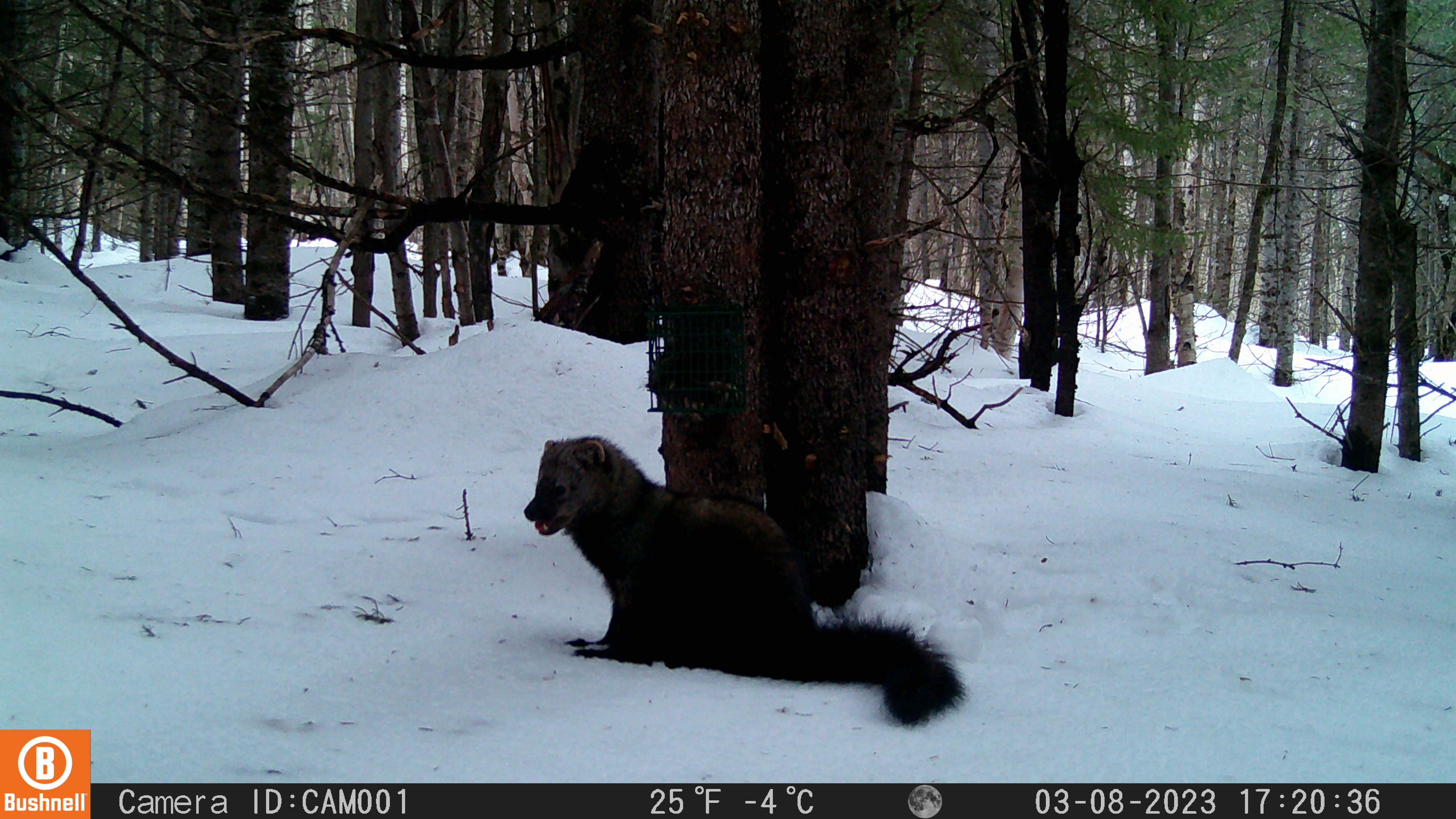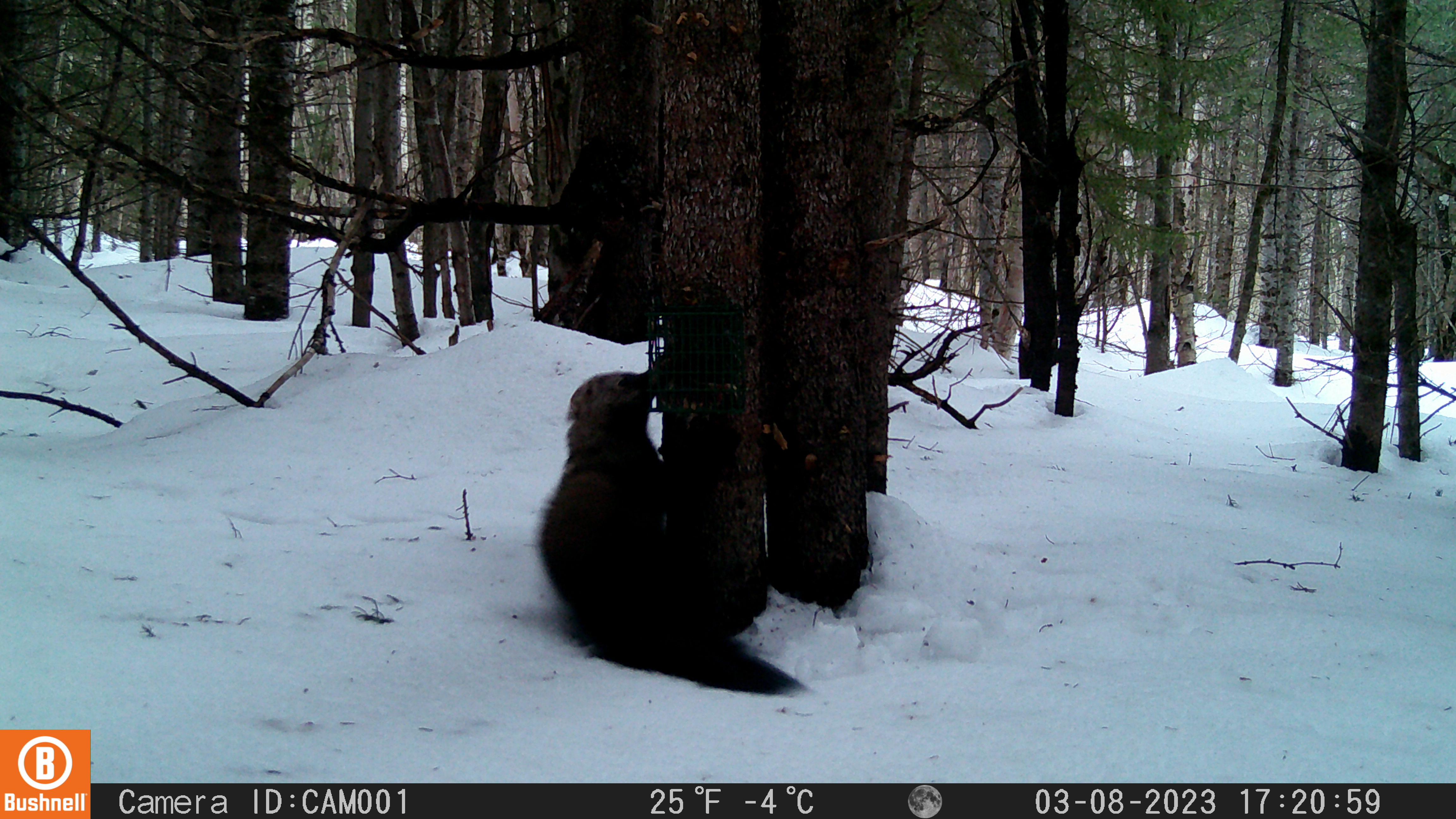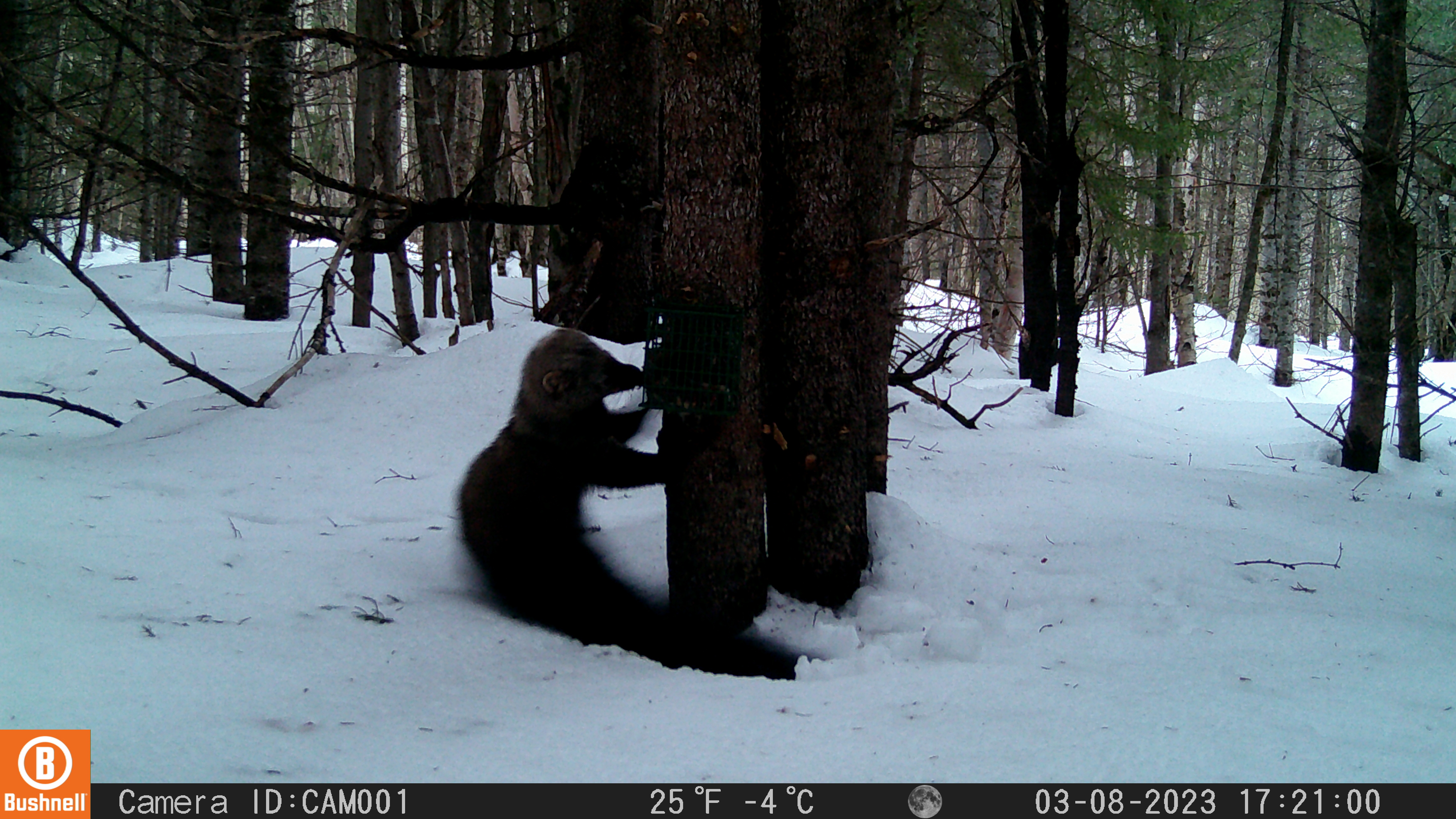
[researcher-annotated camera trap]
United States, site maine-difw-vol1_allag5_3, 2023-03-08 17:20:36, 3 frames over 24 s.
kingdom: Animalia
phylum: Chordata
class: Mammalia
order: Carnivora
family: Mustelidae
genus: Pekania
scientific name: Pekania pennanti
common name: fisher